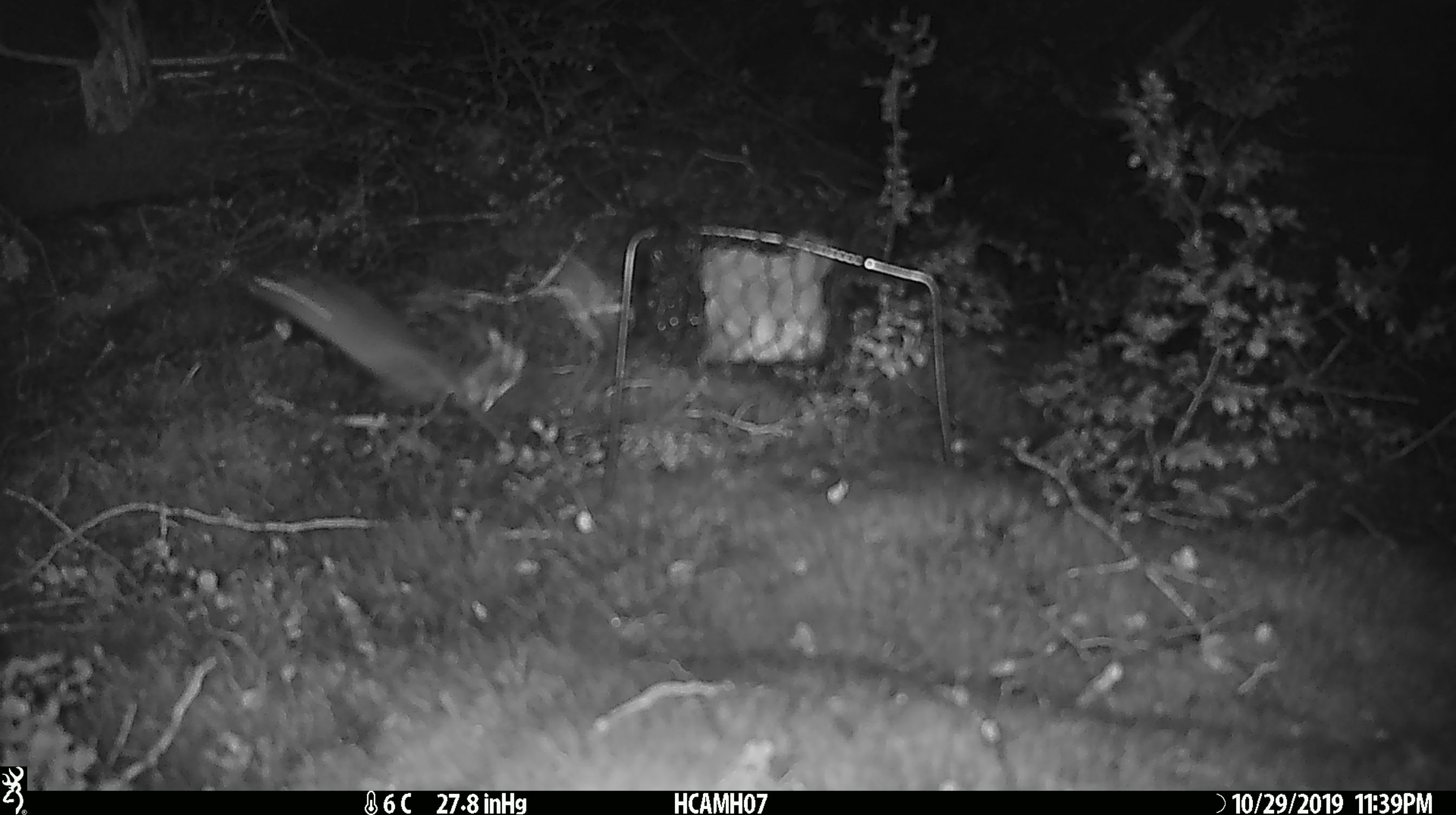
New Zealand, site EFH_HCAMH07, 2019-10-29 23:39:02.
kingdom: Animalia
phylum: Chordata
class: Mammalia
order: Rodentia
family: Muridae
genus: Mus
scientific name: Mus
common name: mouse